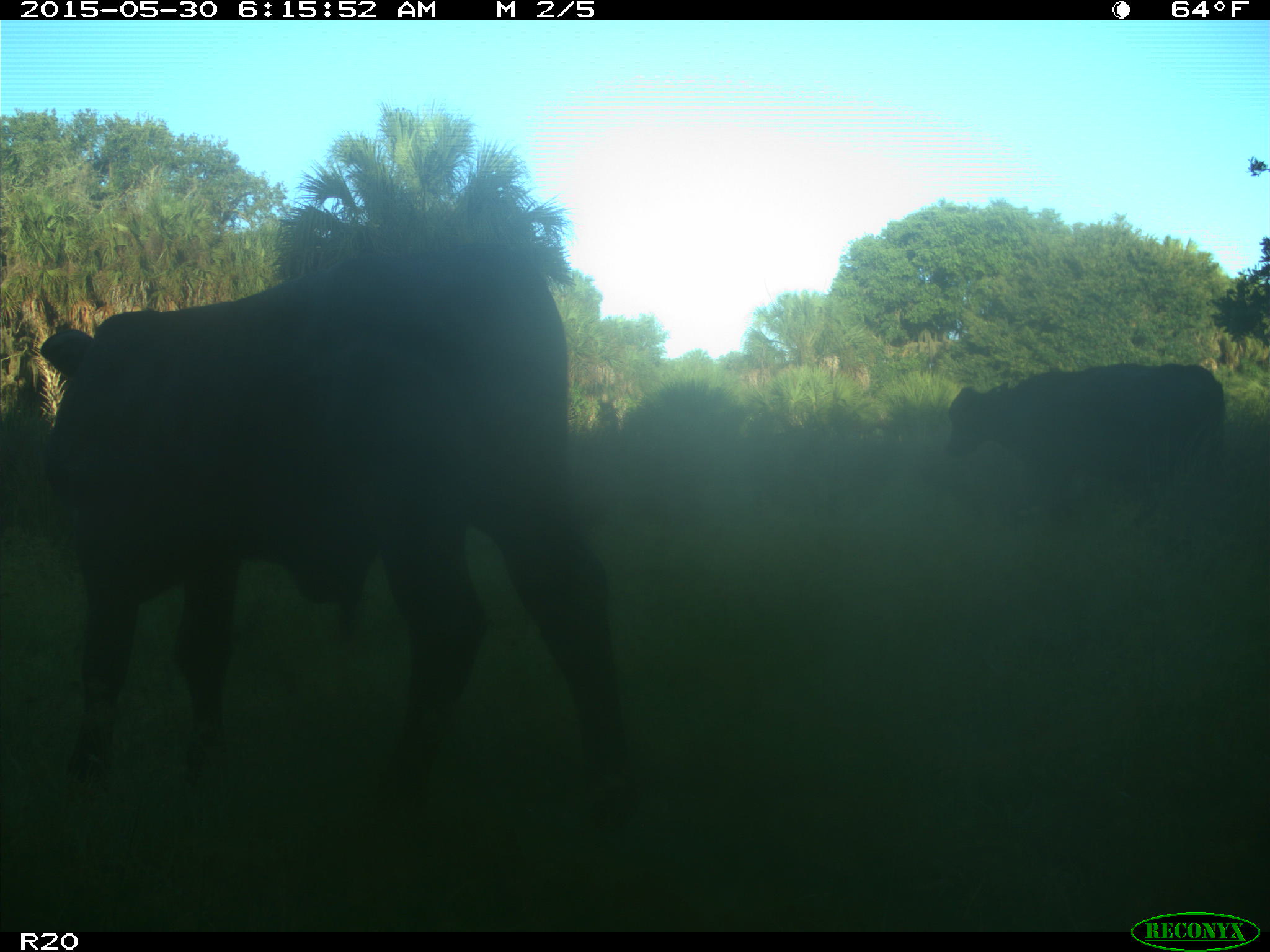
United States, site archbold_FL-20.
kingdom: Animalia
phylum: Chordata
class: Mammalia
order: Artiodactyla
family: Bovidae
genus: Bos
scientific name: Bos taurus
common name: domestic cow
Bos taurus (domestic cow).